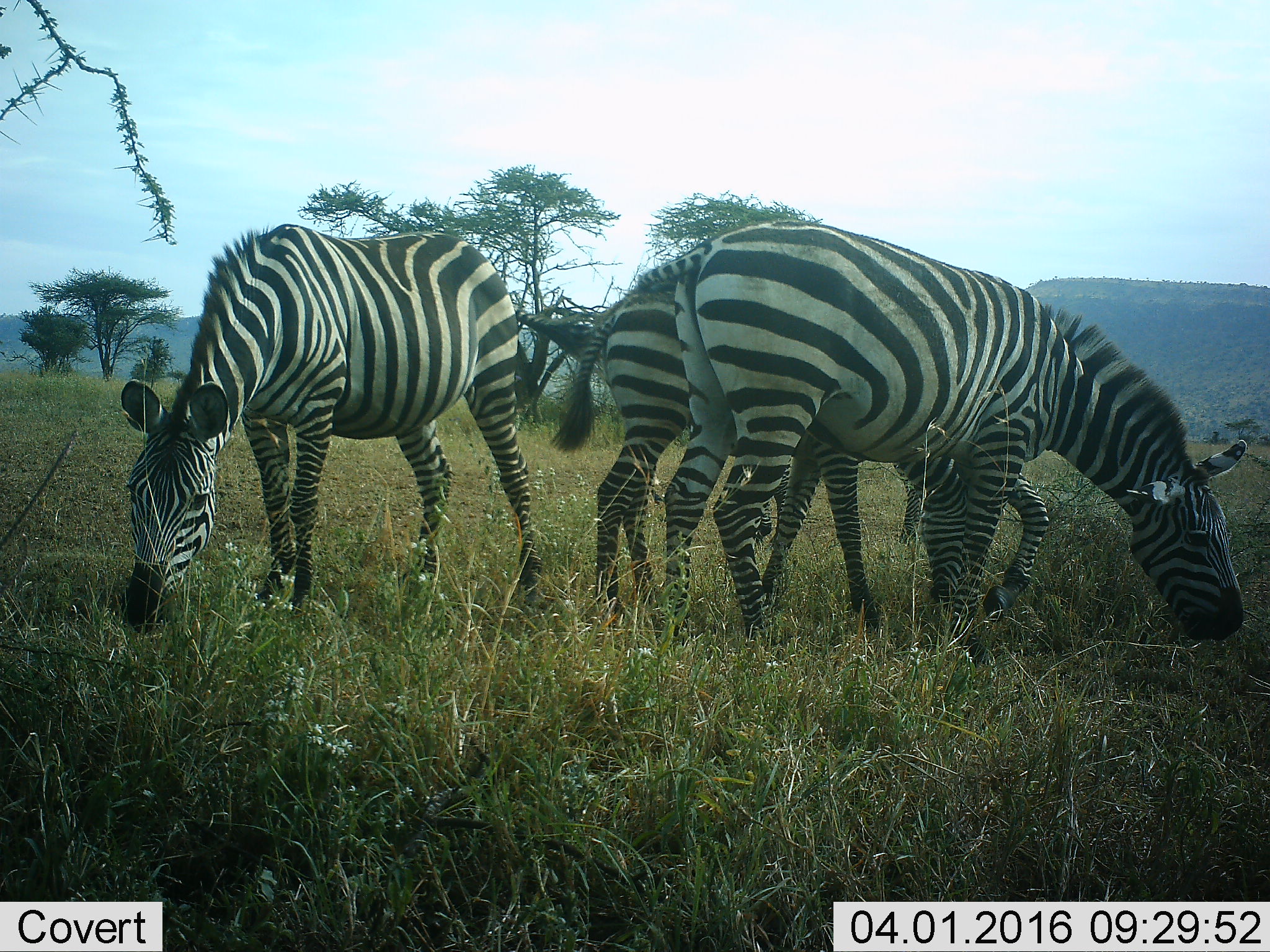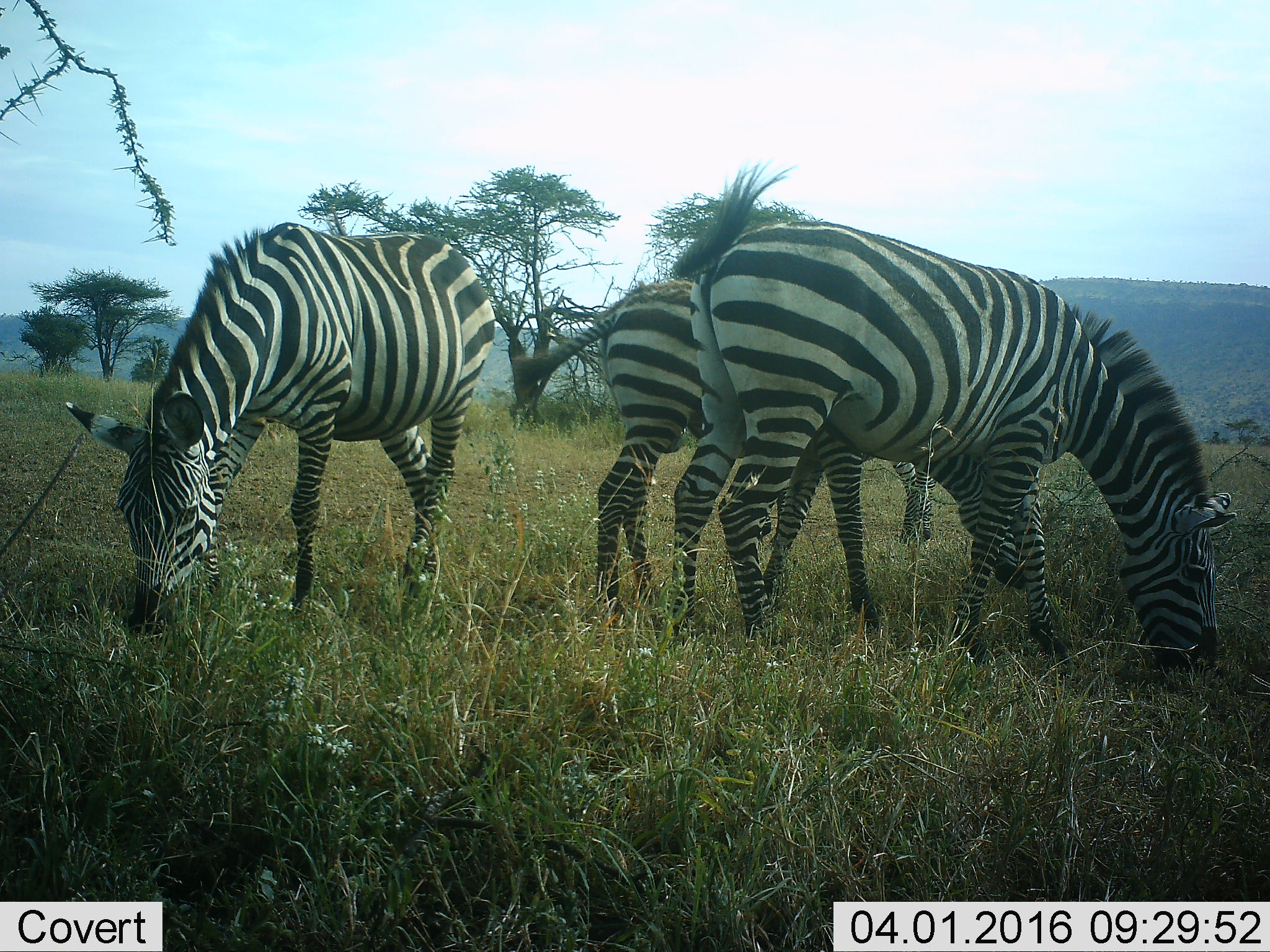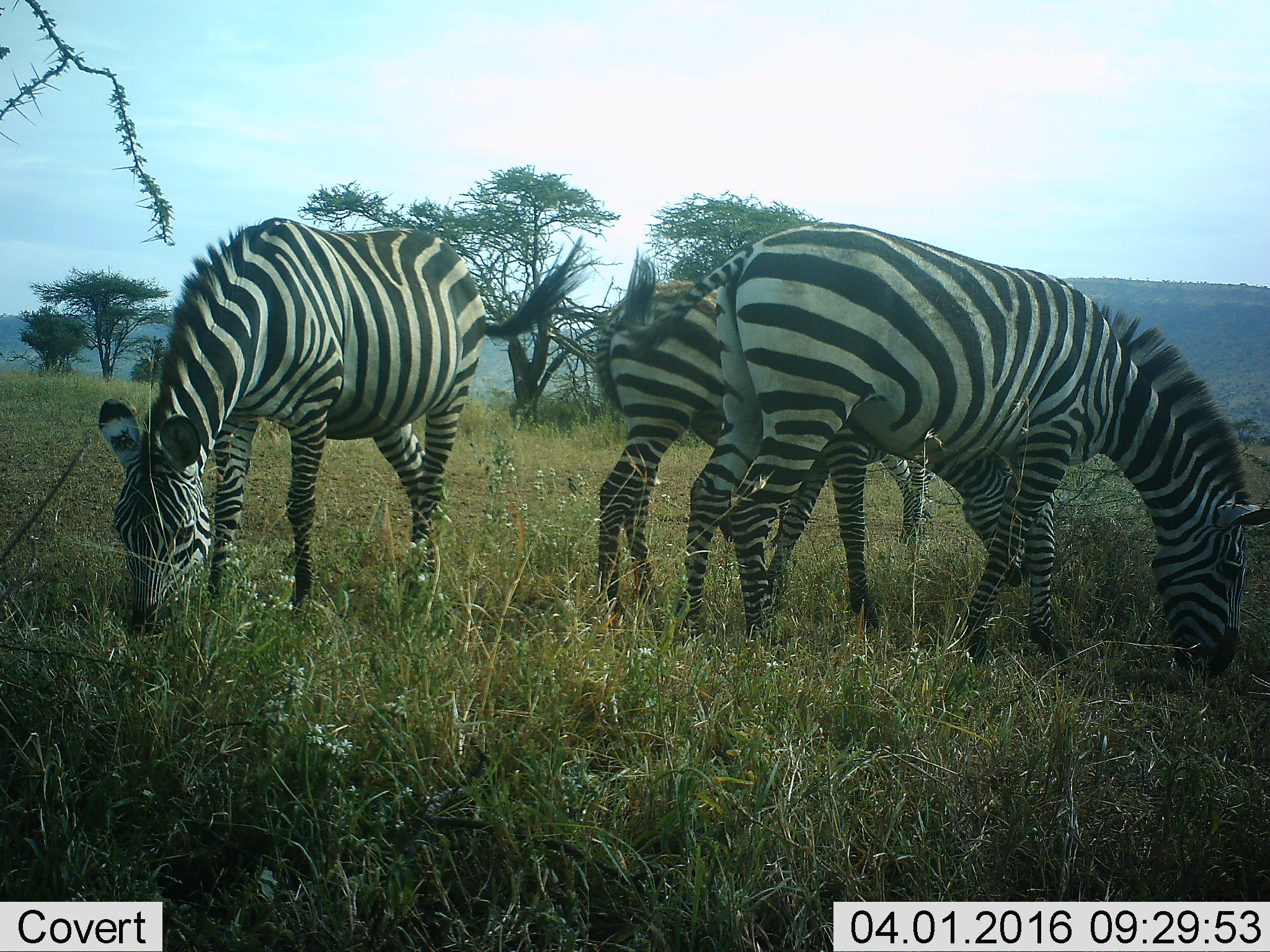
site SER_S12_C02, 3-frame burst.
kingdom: Animalia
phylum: Chordata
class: Mammalia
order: Perissodactyla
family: Equidae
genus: Equus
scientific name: Equus quagga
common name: plains zebra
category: zebraplains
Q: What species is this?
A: Zebraplains (plains zebra) (Equus quagga).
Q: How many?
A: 3.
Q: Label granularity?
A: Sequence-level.